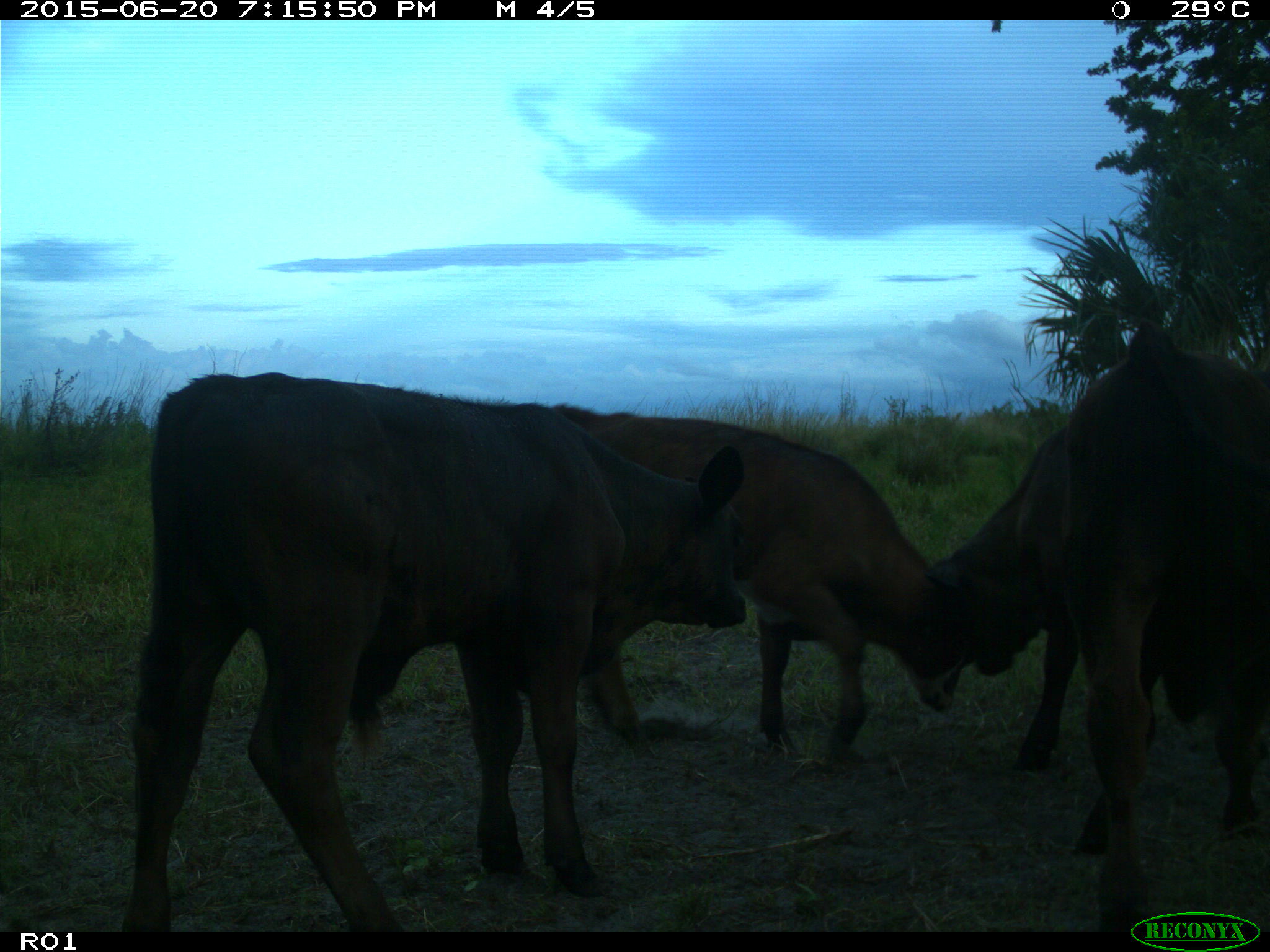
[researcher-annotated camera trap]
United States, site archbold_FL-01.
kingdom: Animalia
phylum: Chordata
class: Mammalia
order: Artiodactyla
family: Bovidae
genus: Bos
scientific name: Bos taurus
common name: domestic cow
Bos taurus (domestic cow).